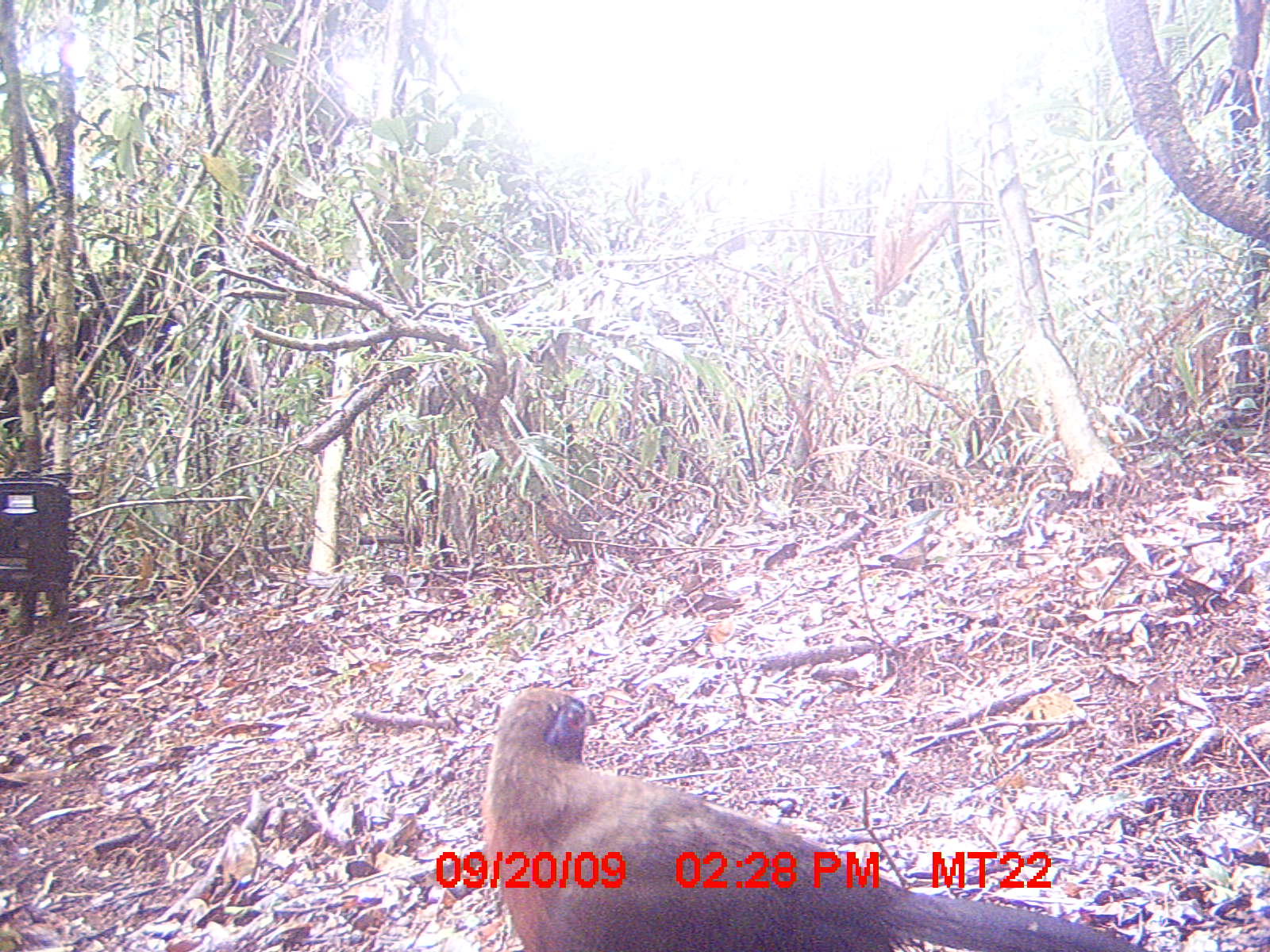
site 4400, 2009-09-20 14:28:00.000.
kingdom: Animalia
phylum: Chordata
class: Aves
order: Cuculiformes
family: Cuculidae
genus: Coua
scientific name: Coua serriana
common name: red-breasted coua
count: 1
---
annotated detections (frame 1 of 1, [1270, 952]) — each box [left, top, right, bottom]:
coua serriana: [479, 687, 1150, 952]